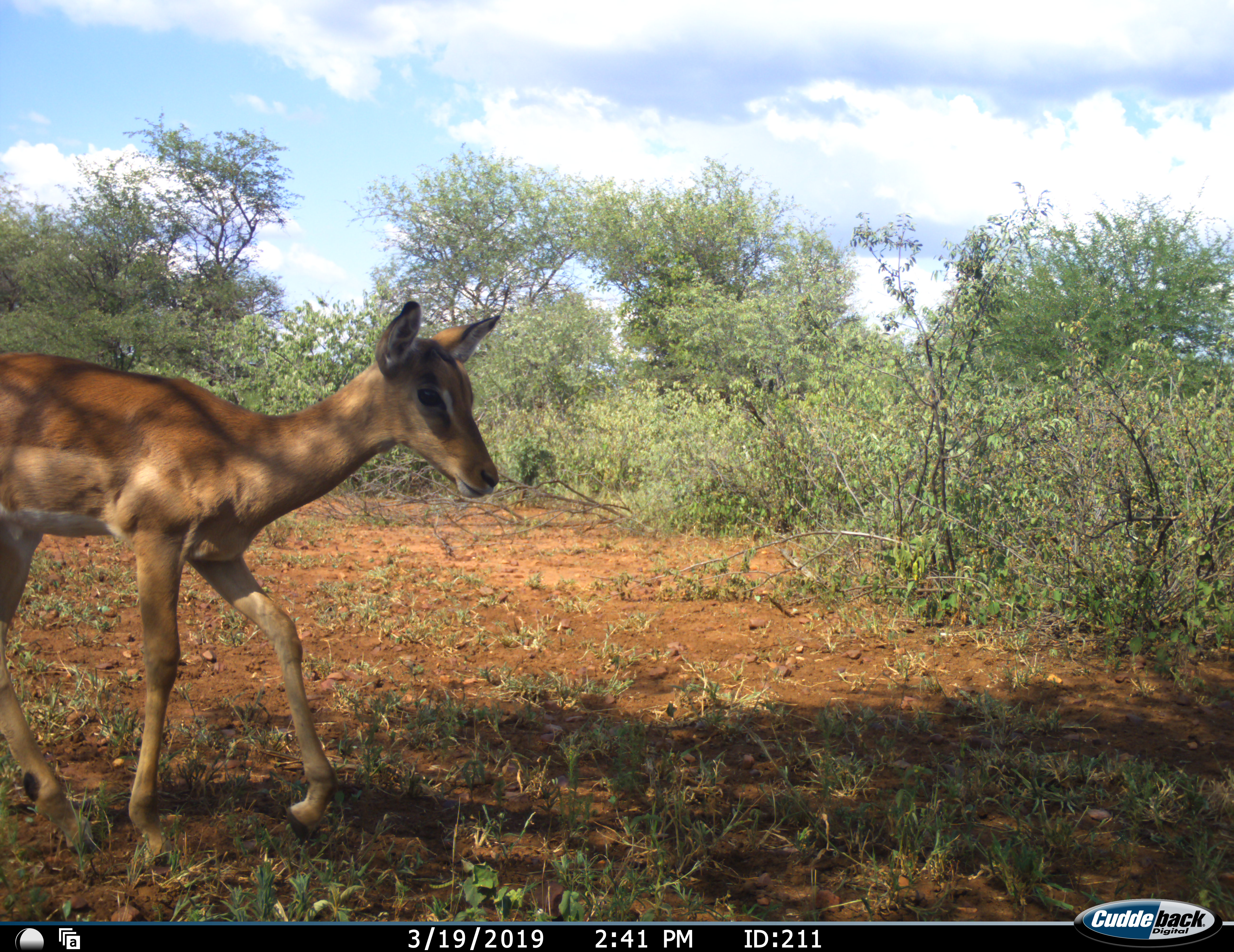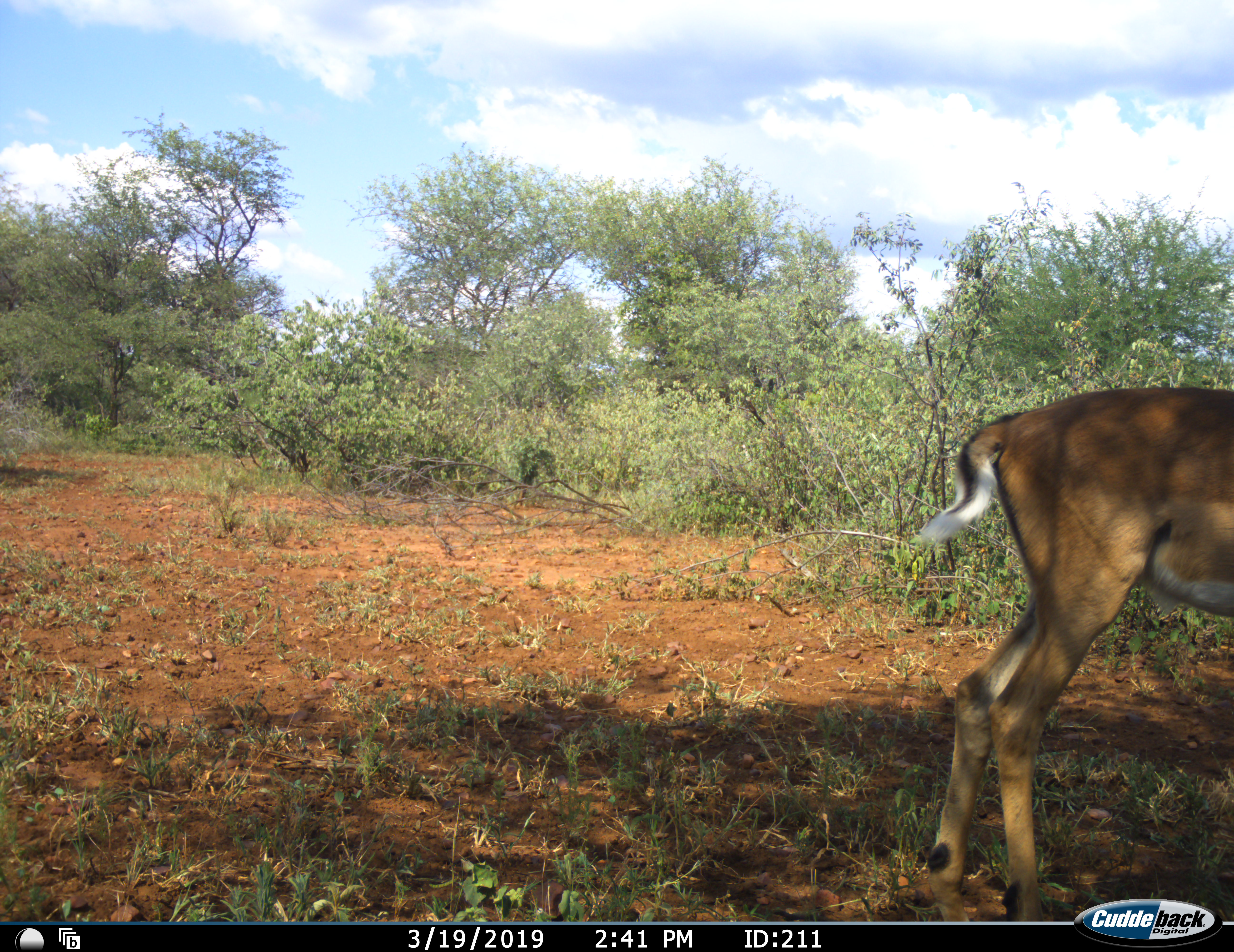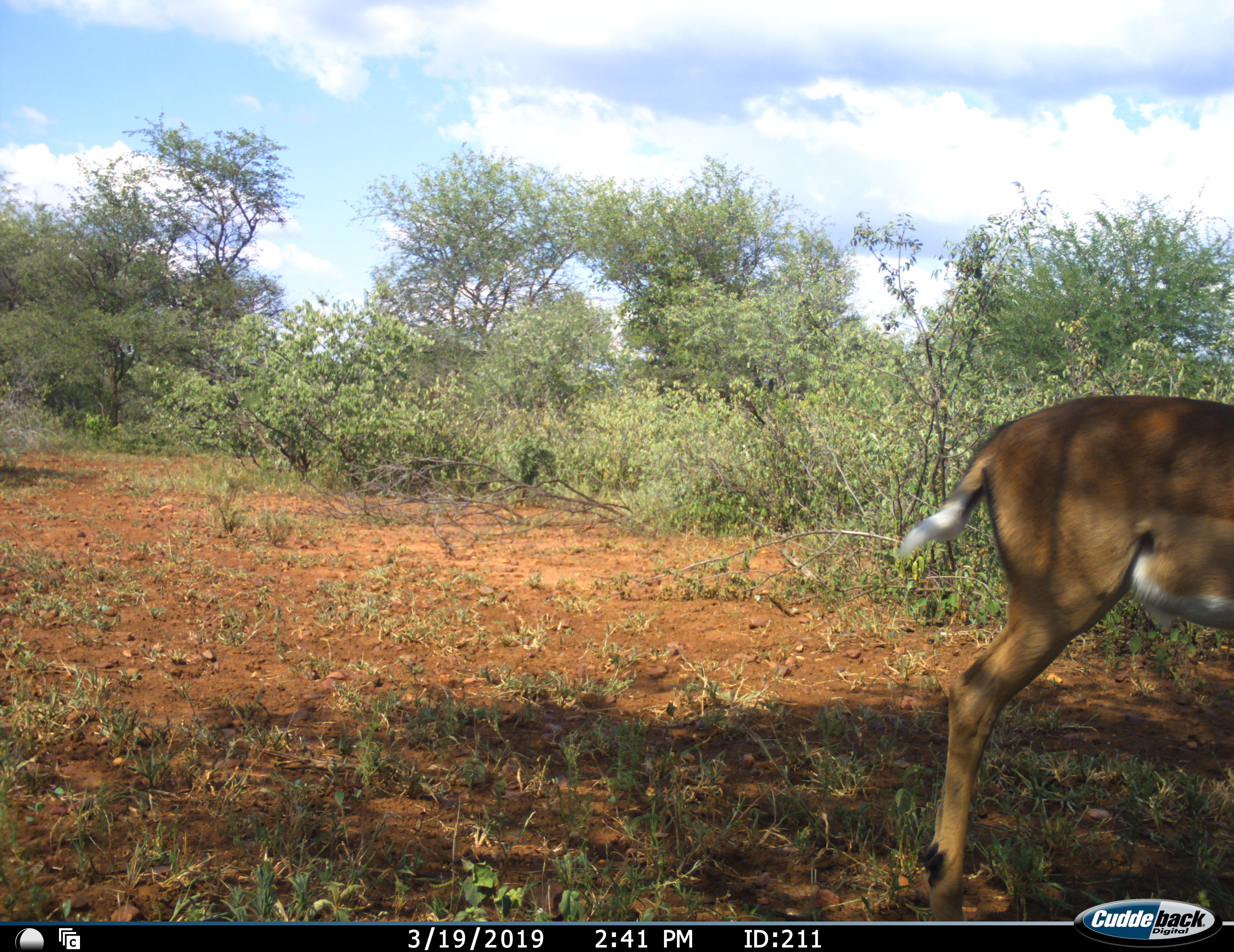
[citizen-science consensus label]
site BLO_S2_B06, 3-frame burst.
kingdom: Animalia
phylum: Chordata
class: Mammalia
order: Artiodactyla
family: Bovidae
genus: Aepyceros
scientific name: Aepyceros melampus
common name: impala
Impala (Aepyceros melampus), count 1. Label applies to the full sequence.